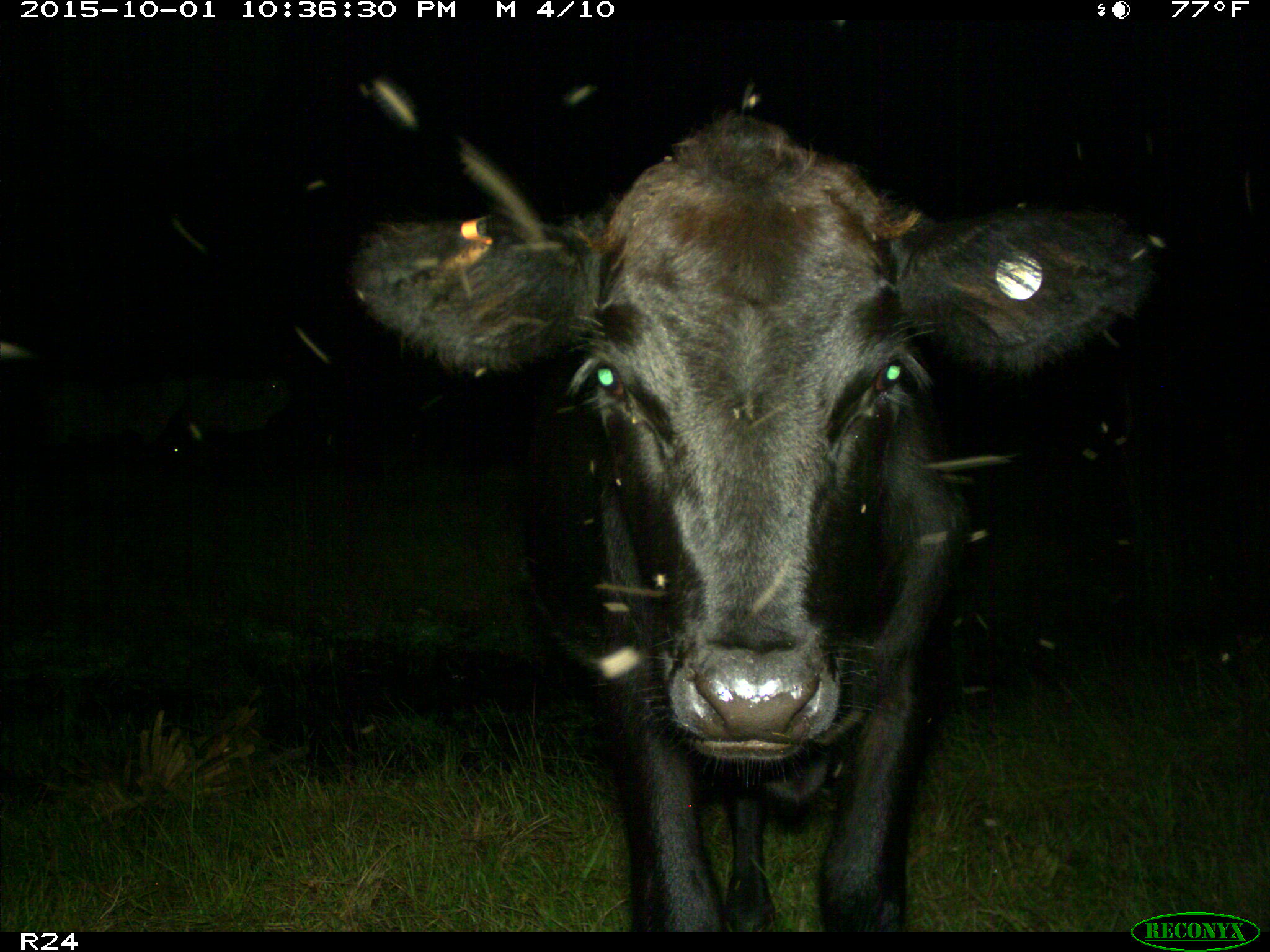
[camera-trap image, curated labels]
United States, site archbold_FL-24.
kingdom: Animalia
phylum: Chordata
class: Mammalia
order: Artiodactyla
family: Bovidae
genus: Bos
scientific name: Bos taurus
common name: domestic cow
Bos taurus (domestic cow).